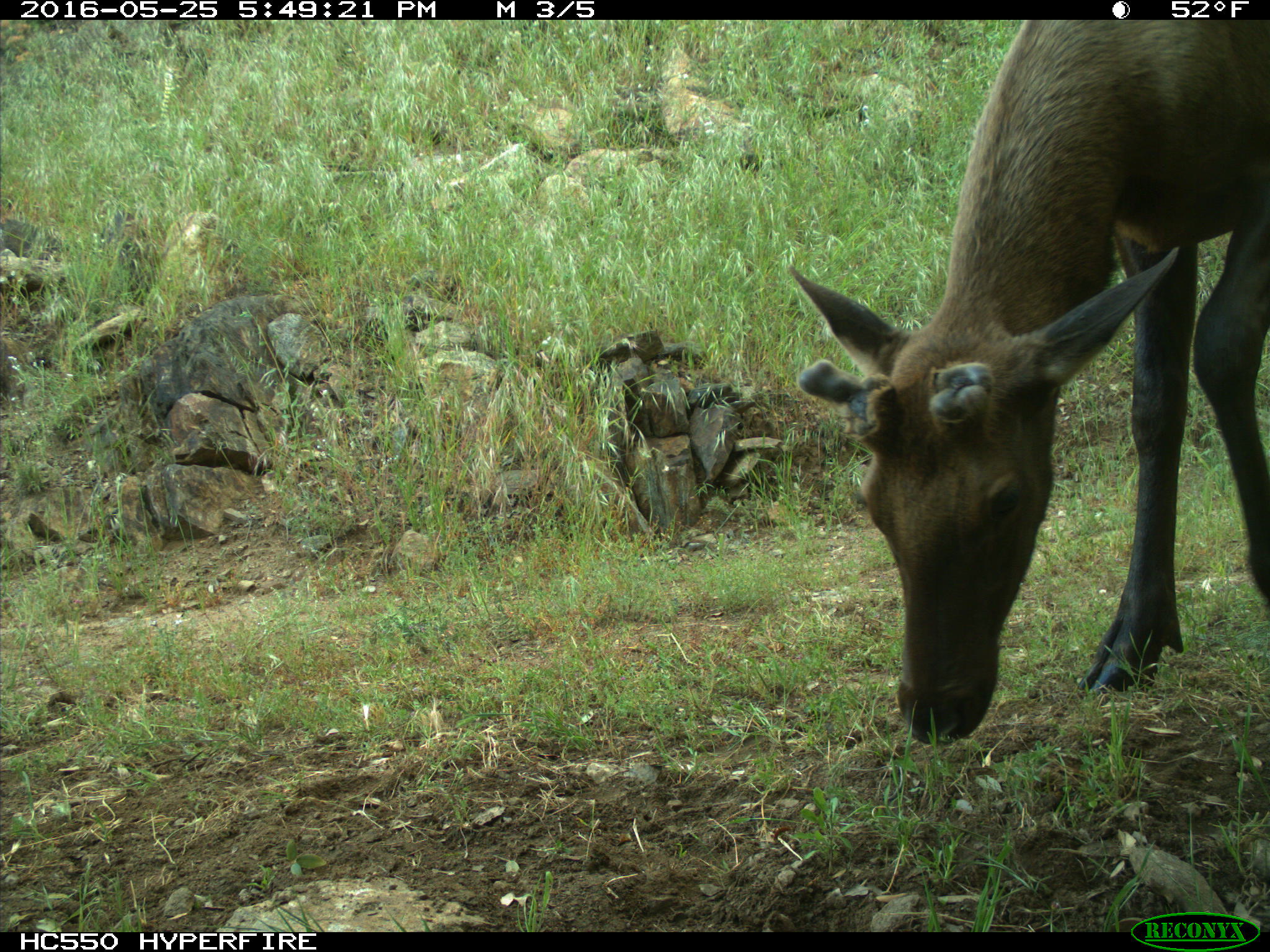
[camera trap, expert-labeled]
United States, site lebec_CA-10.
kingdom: Animalia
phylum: Chordata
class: Mammalia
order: Artiodactyla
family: Cervidae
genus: Cervus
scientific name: Cervus canadensis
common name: elk